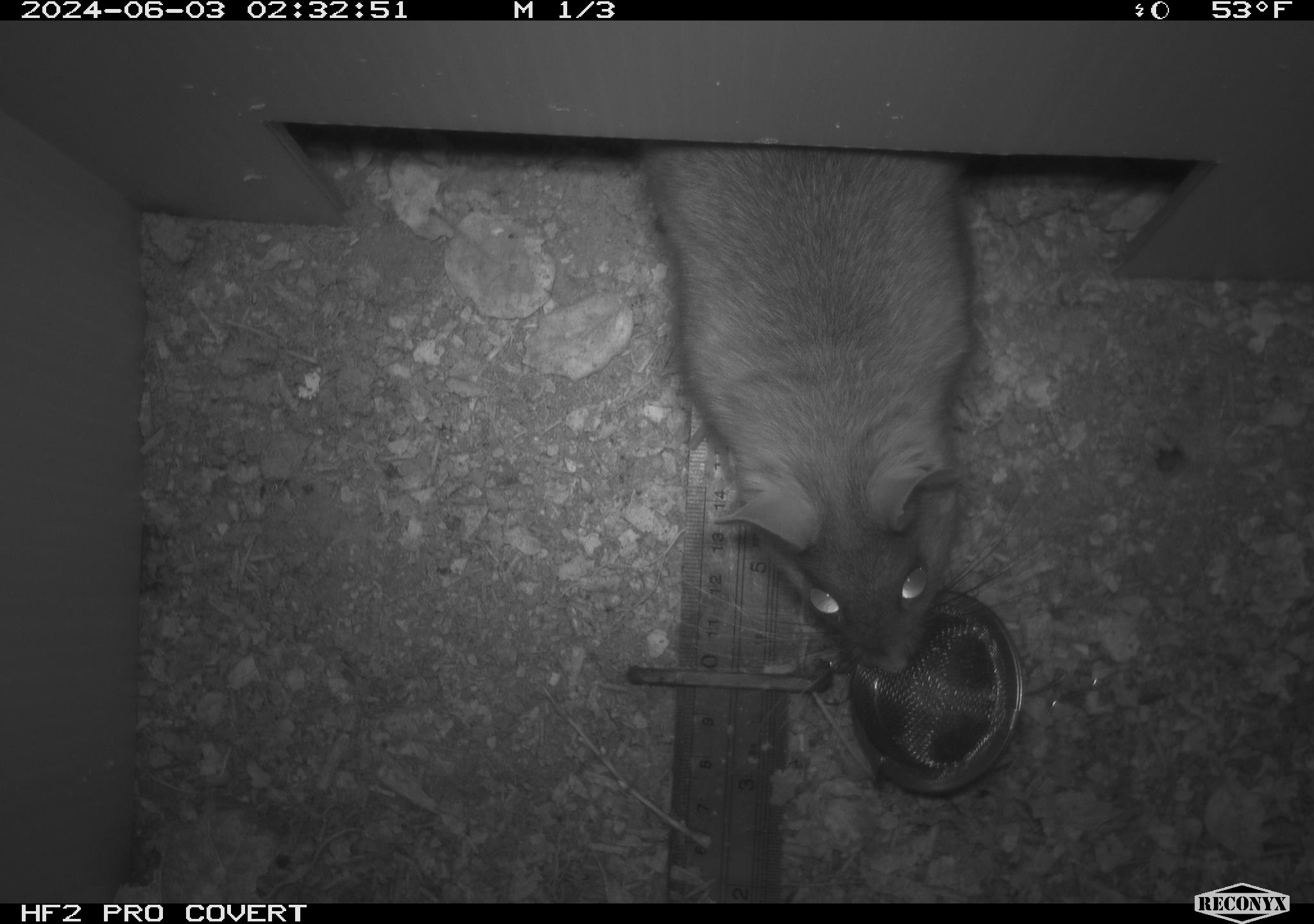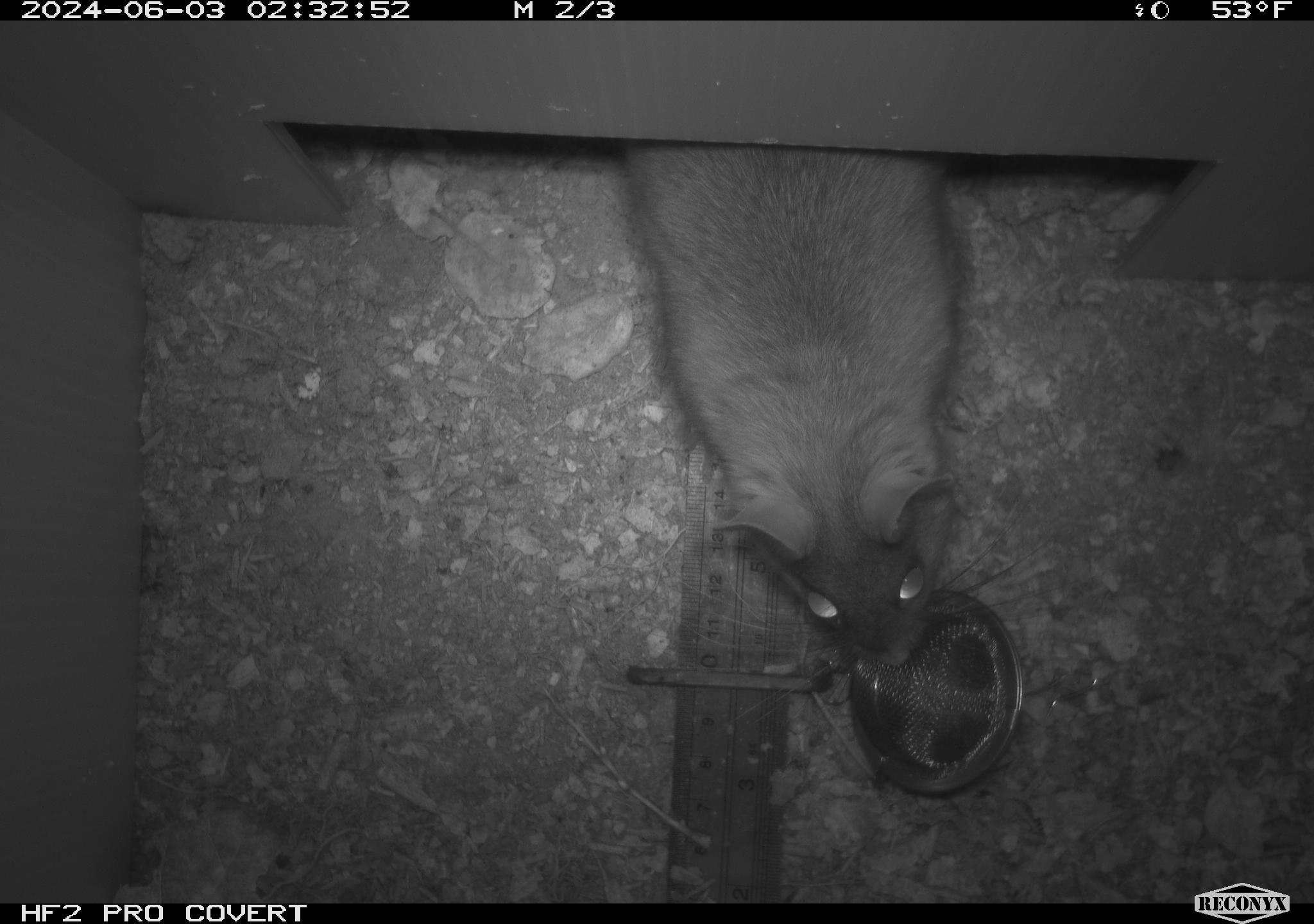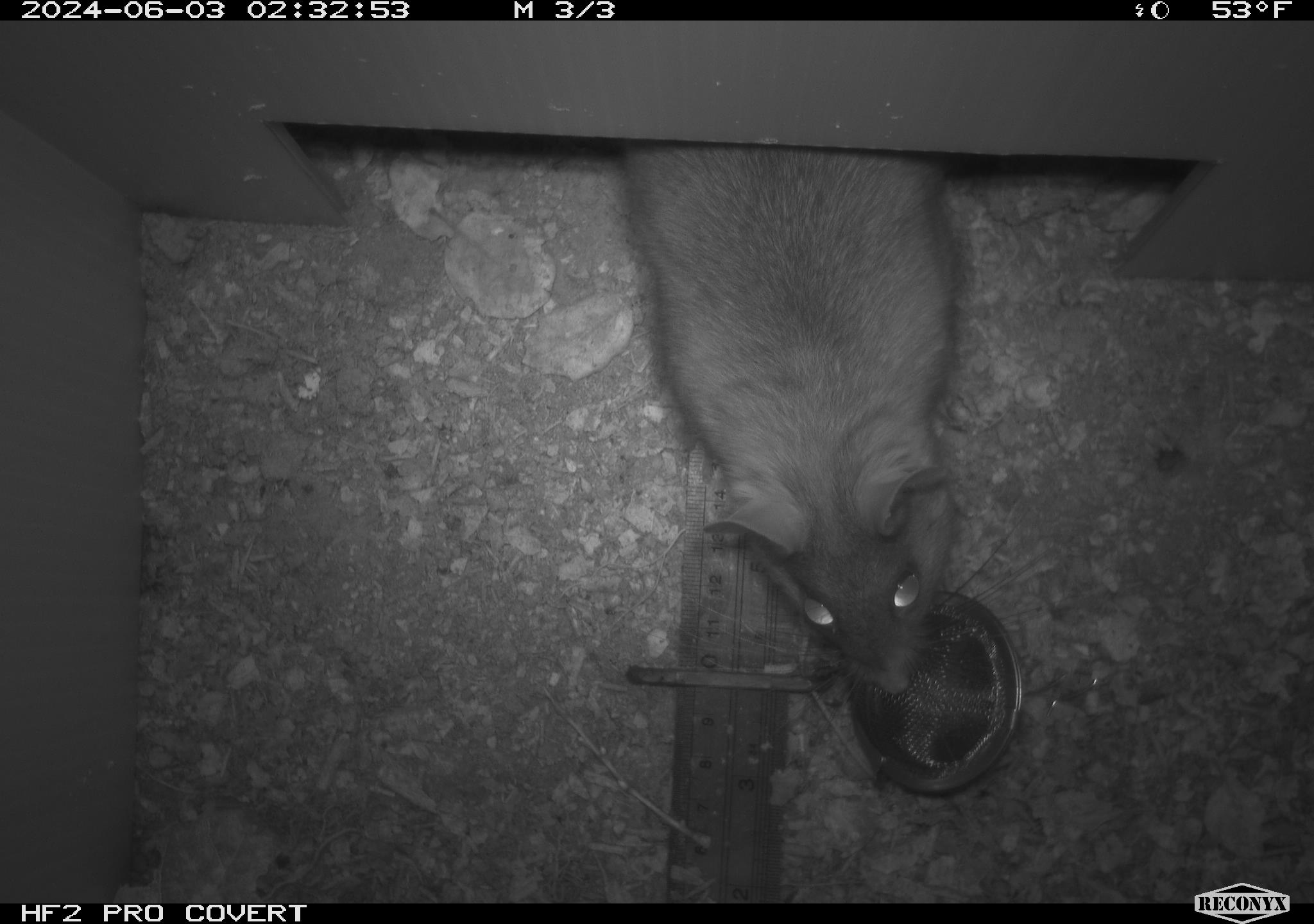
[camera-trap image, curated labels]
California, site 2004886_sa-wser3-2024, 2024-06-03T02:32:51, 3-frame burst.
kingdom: Animalia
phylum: Chordata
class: Mammalia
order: Rodentia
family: Cricetidae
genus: Neotoma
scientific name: Neotoma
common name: pack rat or woodrat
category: neotoma species